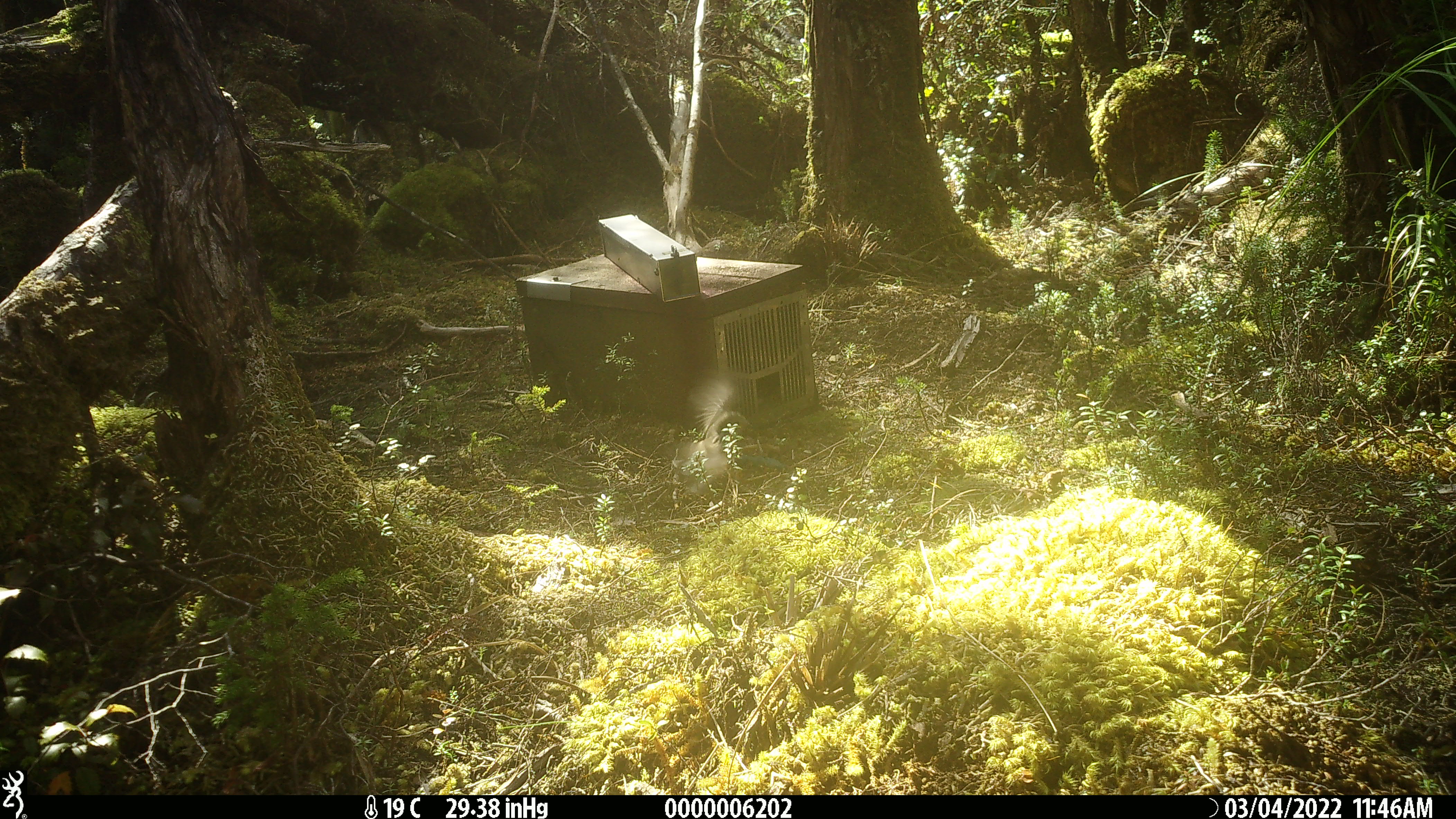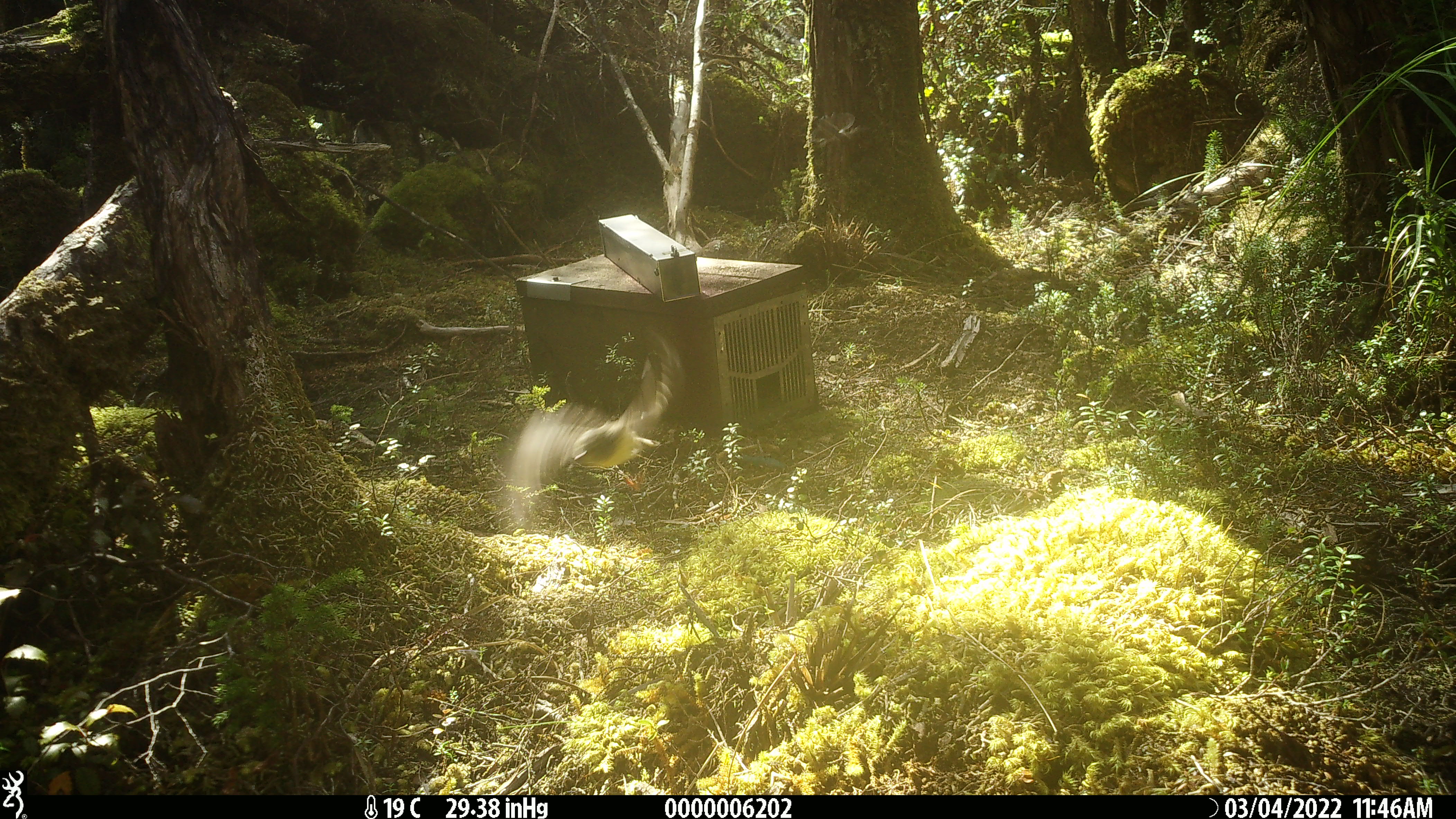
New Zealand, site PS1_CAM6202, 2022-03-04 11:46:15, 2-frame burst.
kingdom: Animalia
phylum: Chordata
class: Aves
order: Passeriformes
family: Petroicidae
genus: Petroica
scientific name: Petroica macrocephala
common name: tomtit